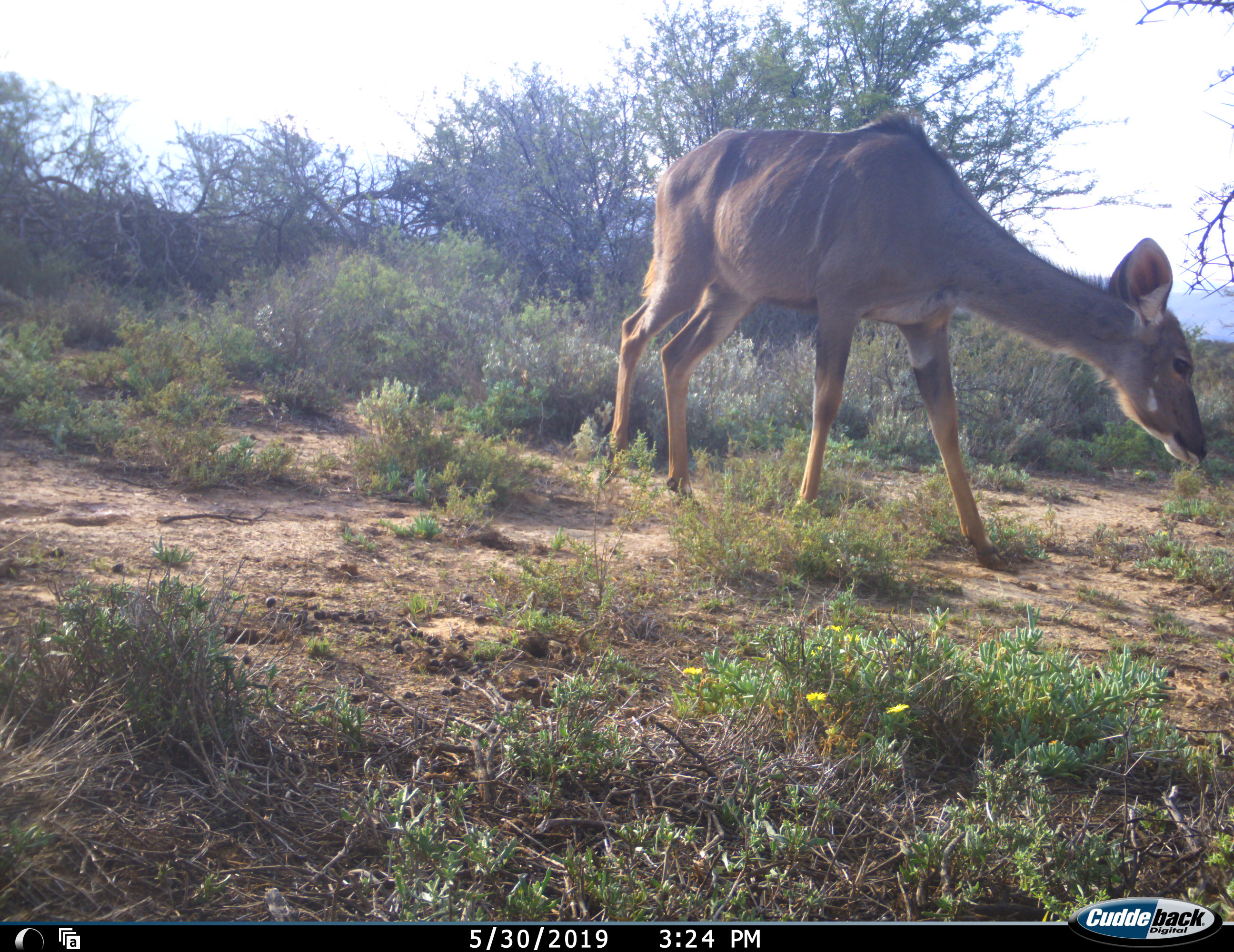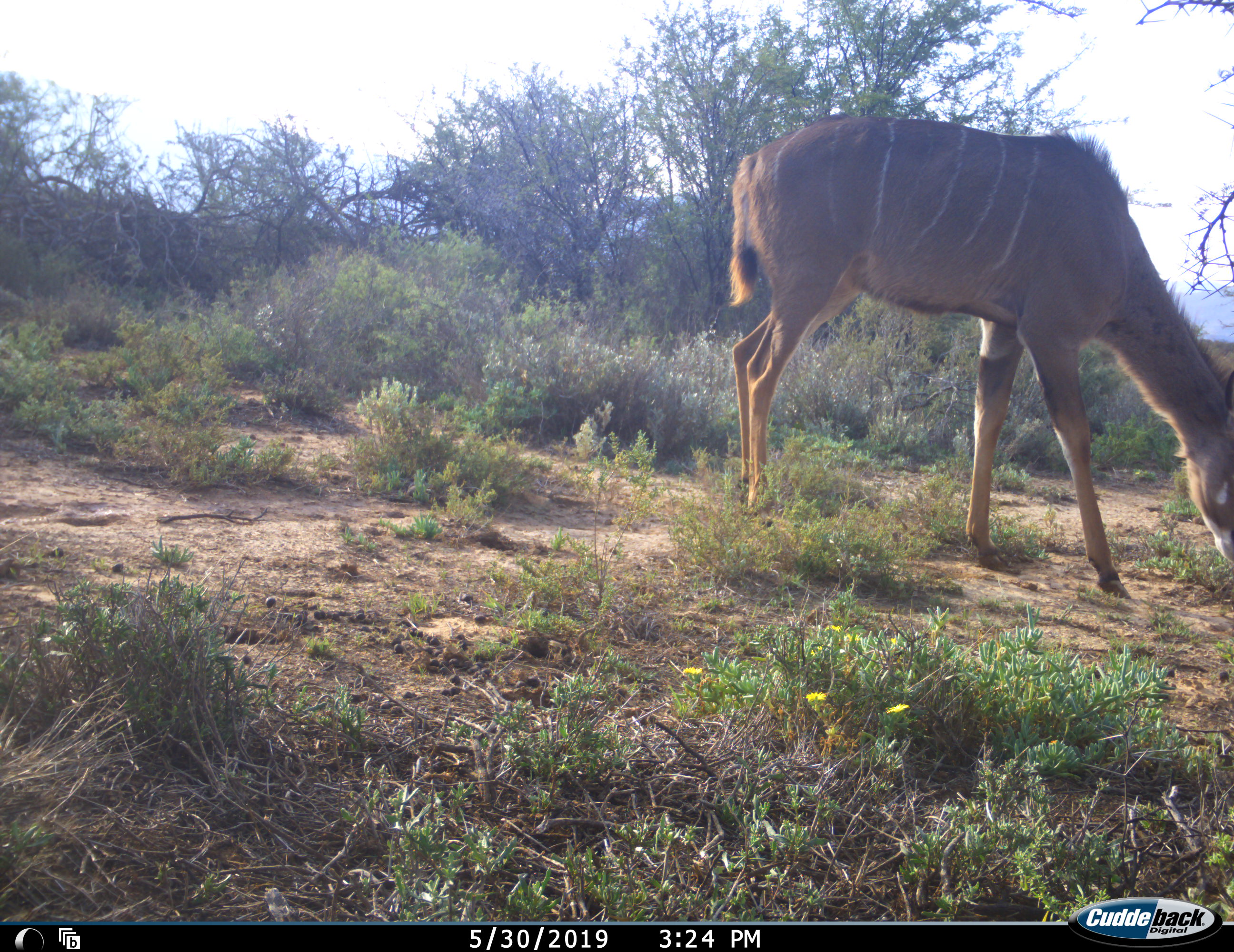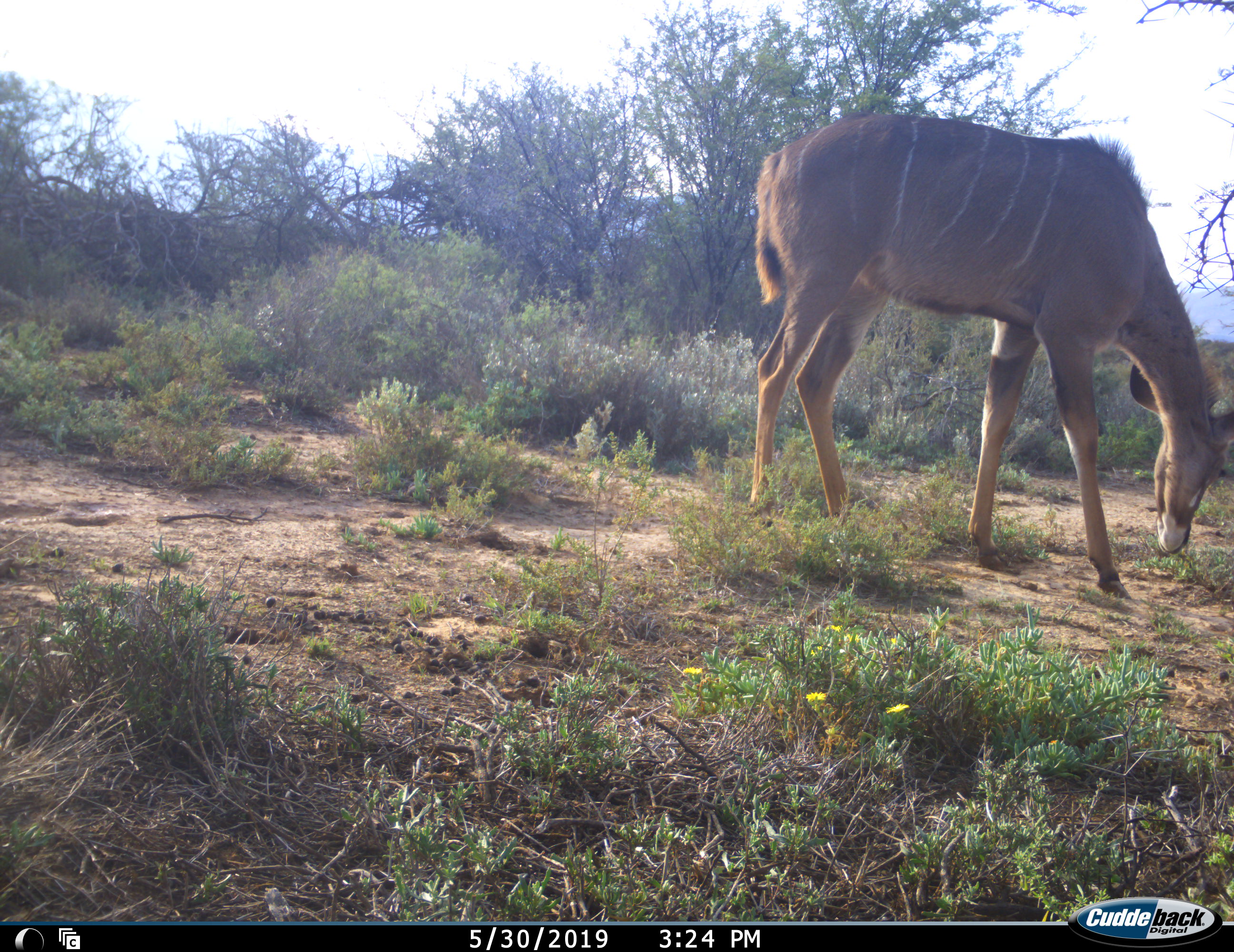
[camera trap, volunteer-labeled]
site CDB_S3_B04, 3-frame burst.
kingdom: Animalia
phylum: Chordata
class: Mammalia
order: Artiodactyla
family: Bovidae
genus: Tragelaphus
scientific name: Tragelaphus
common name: kudu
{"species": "kudu (Tragelaphus)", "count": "1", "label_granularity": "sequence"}